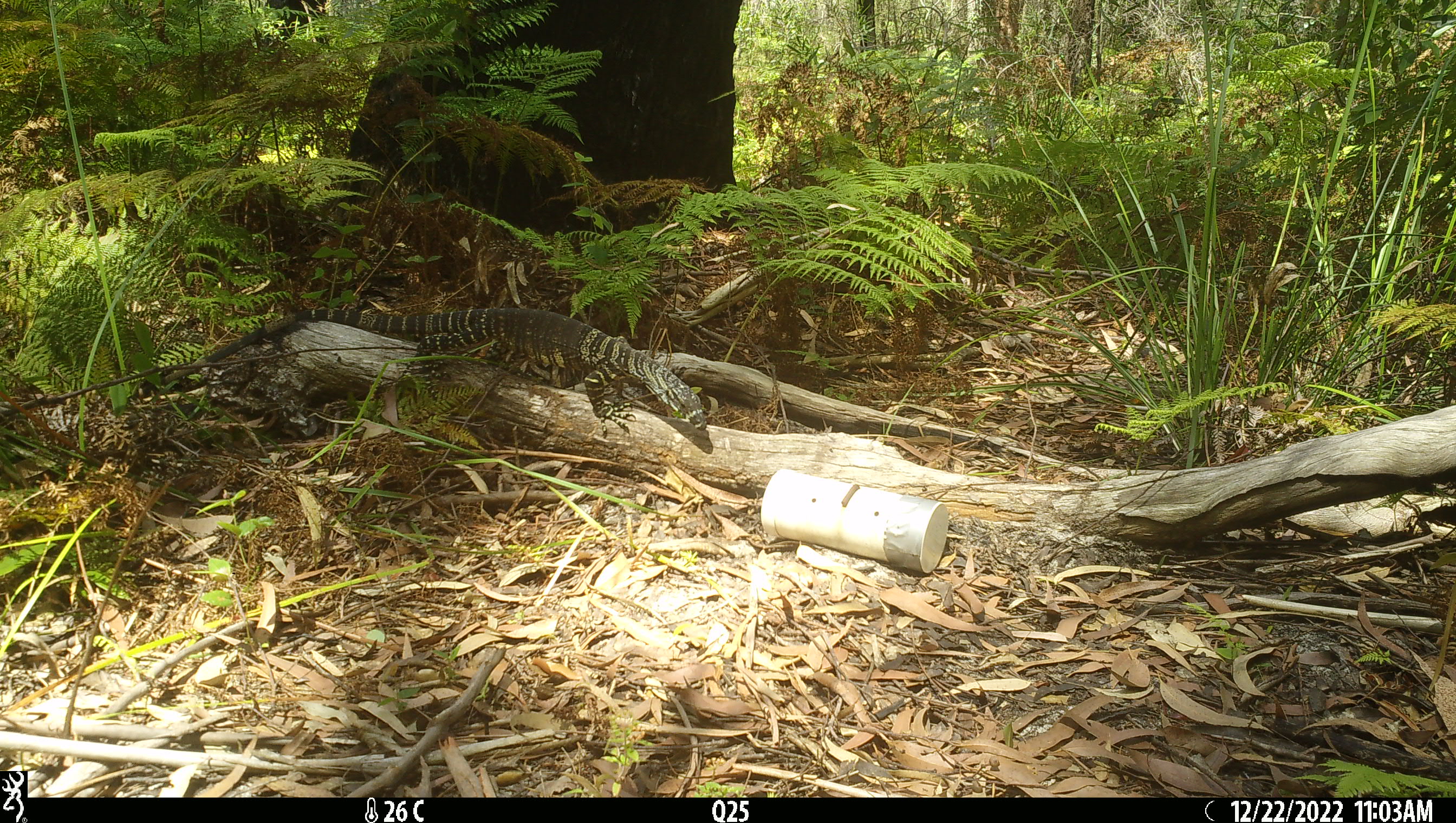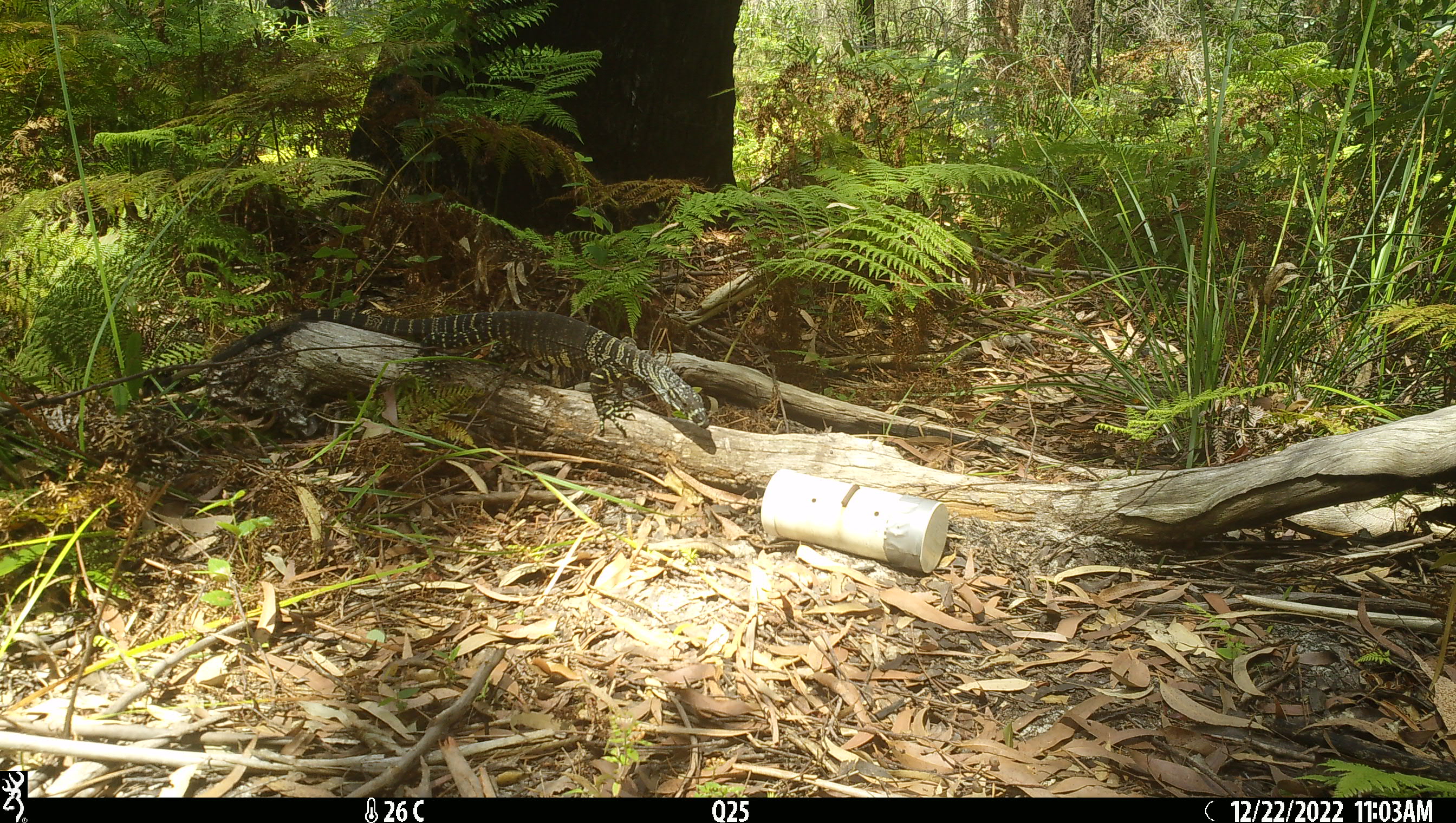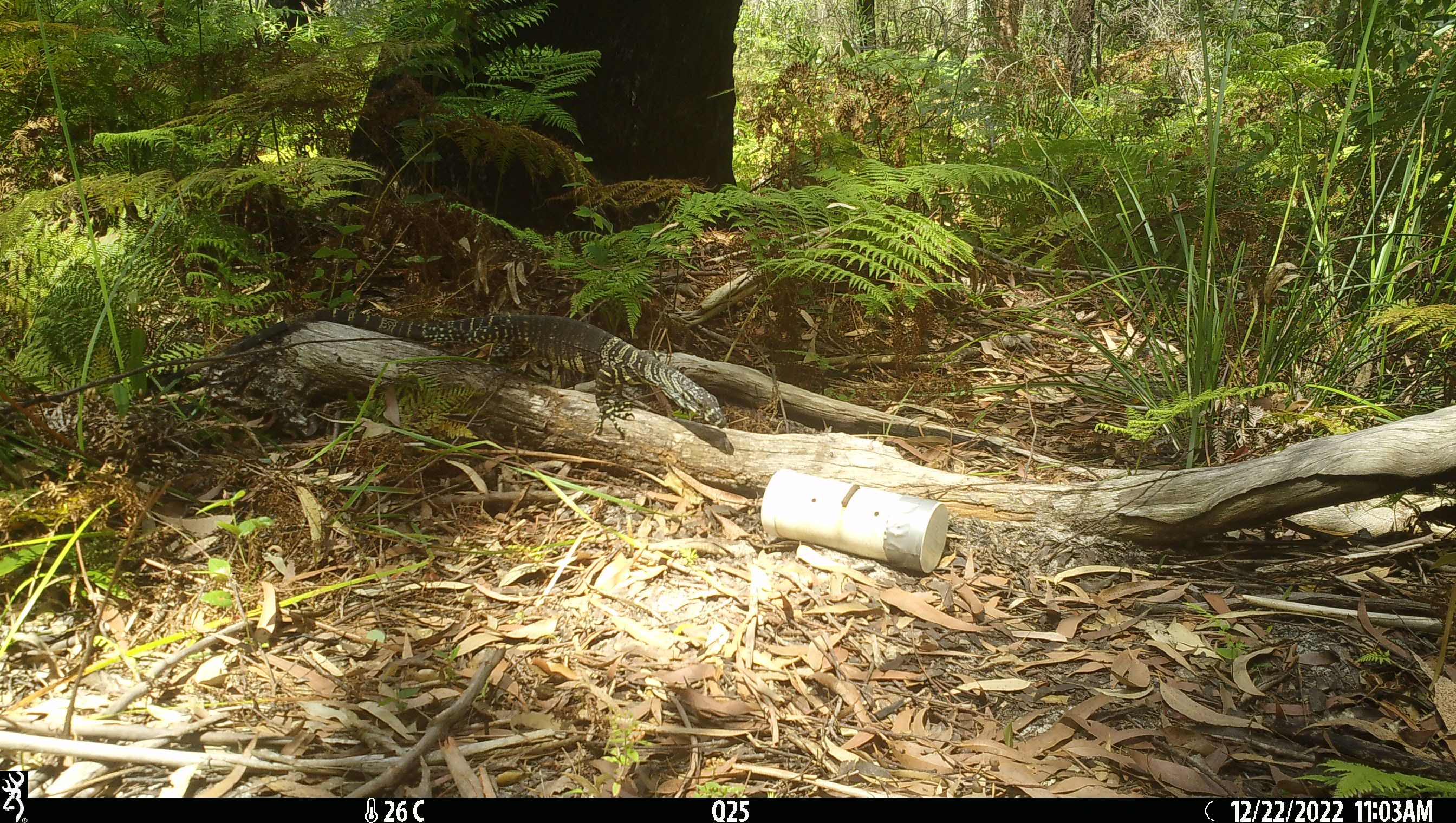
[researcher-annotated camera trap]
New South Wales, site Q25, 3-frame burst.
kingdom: Animalia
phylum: Chordata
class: Reptilia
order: Squamata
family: Varanidae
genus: Varanus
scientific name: Varanus varius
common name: lace monitor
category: goanna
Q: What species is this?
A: Goanna (lace monitor) (Varanus varius).